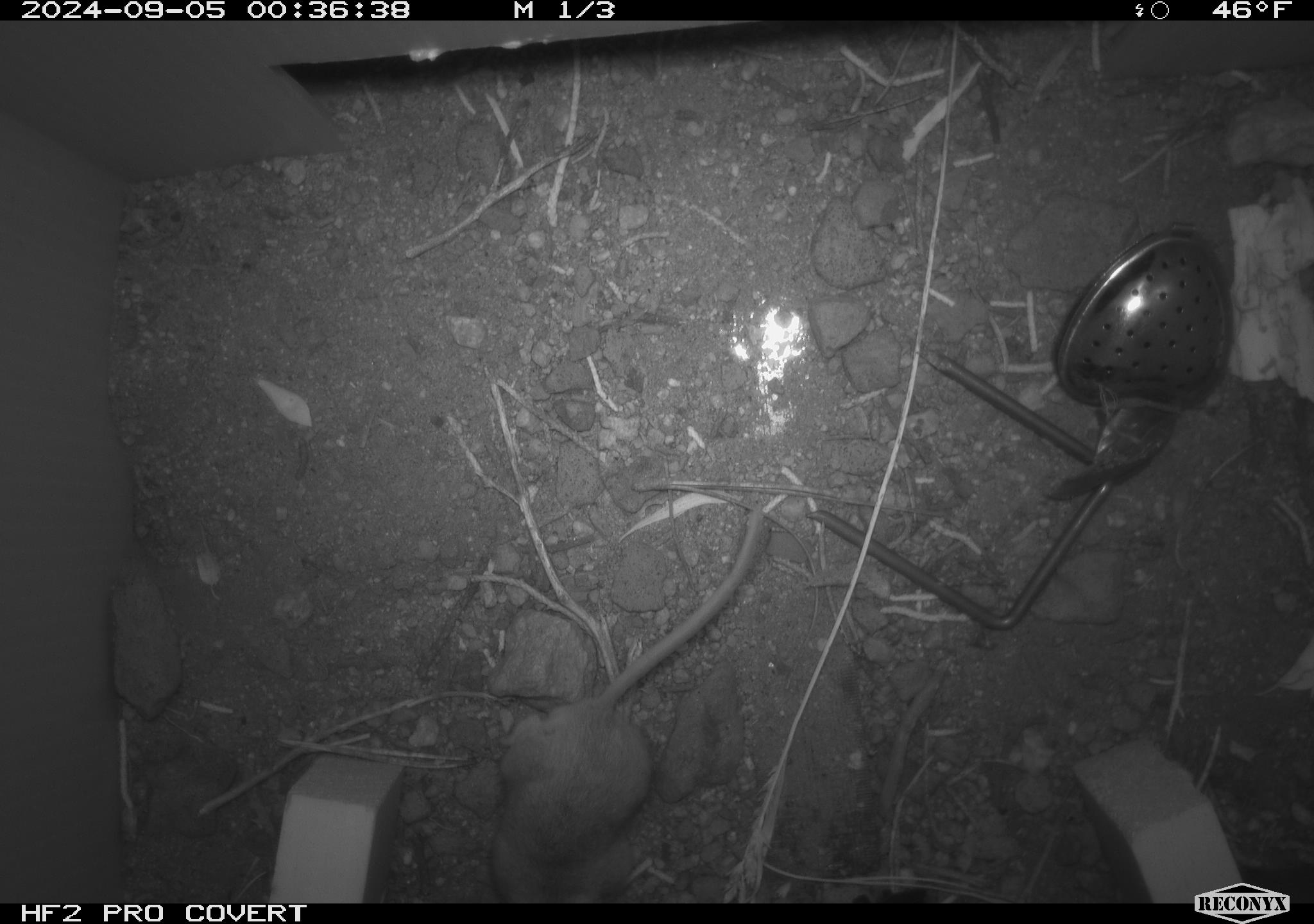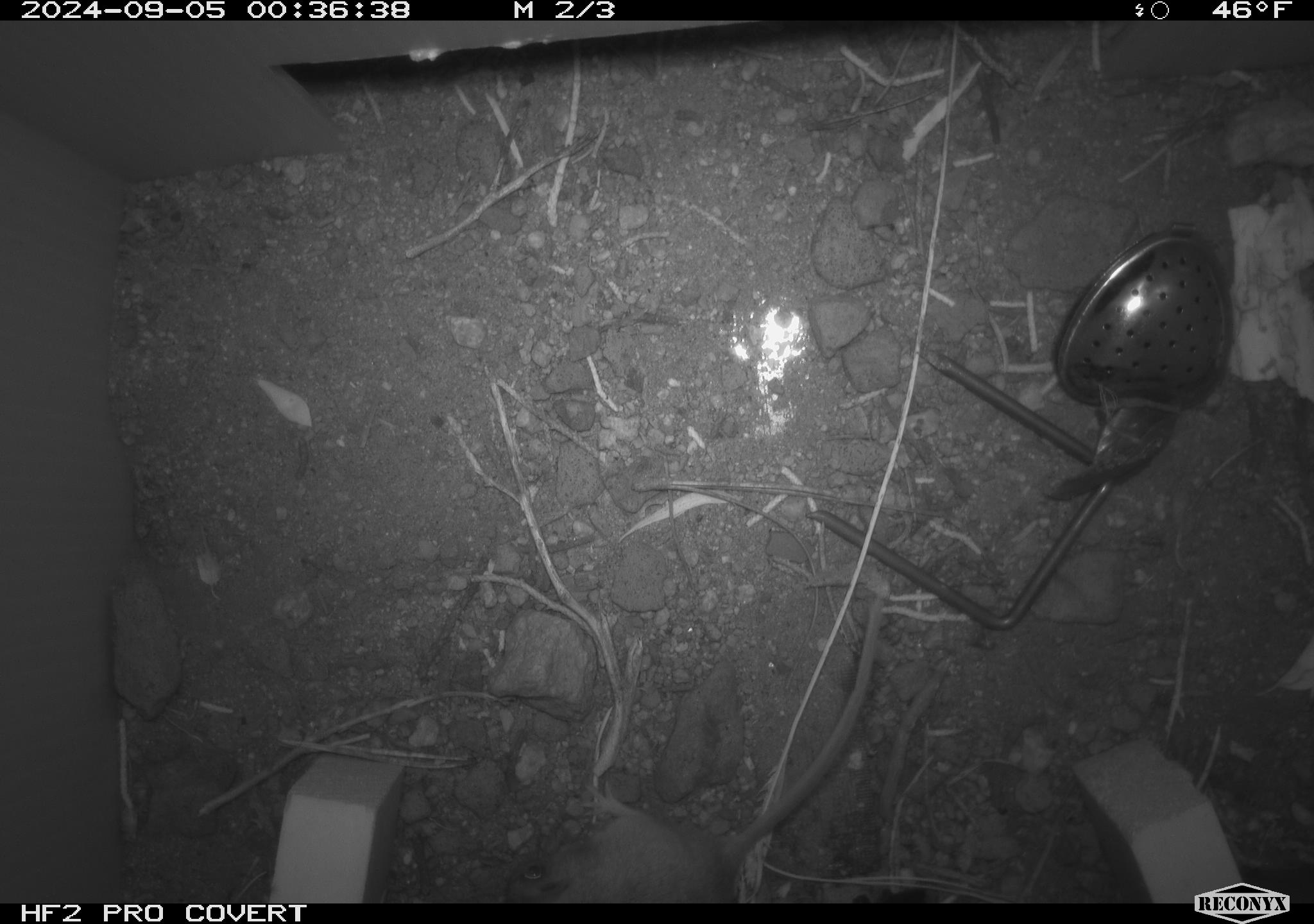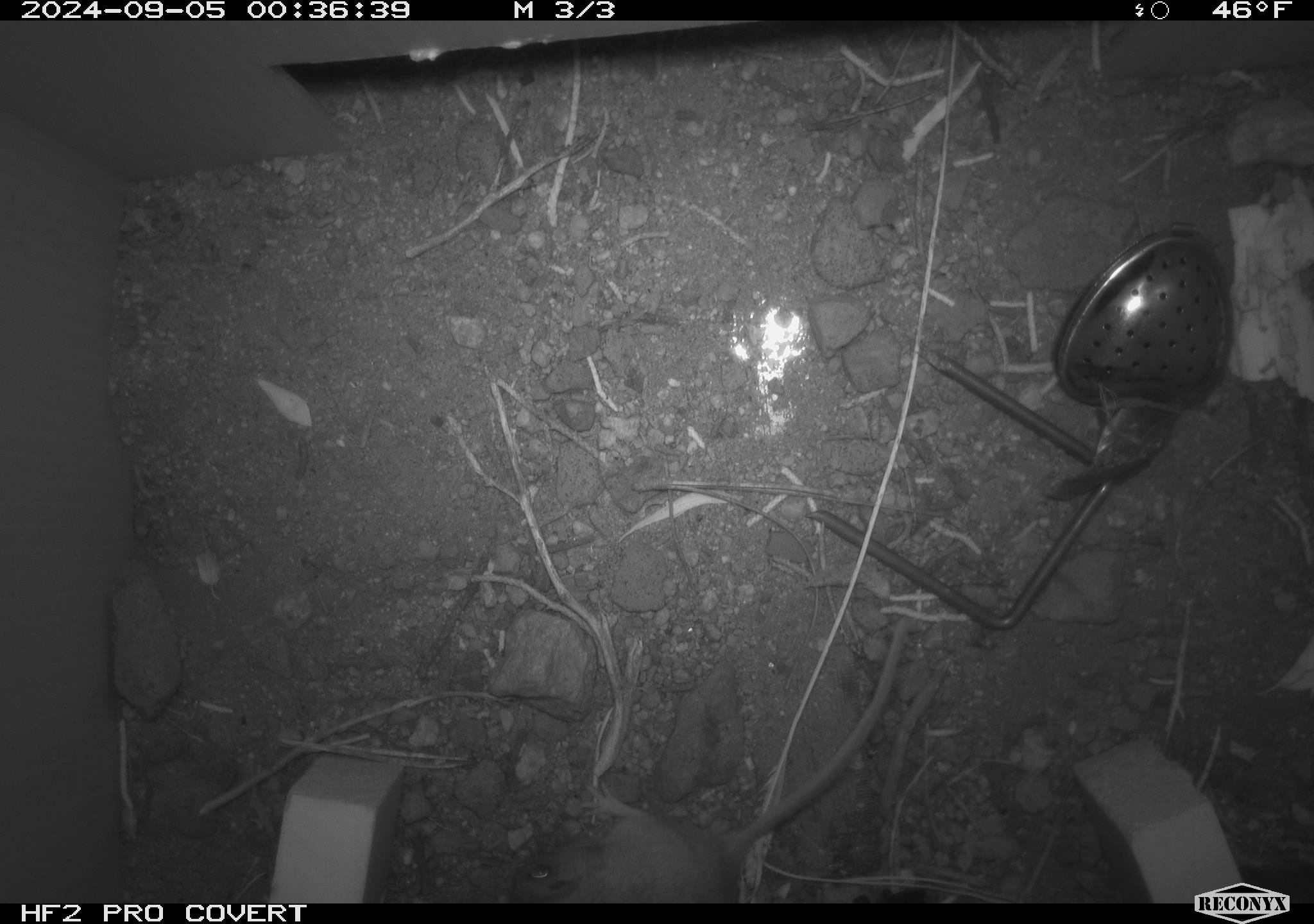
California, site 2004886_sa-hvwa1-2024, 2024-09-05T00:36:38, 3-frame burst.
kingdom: Animalia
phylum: Chordata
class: Mammalia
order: Rodentia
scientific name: Rodentia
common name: mouse species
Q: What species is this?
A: Mouse species (Rodentia).